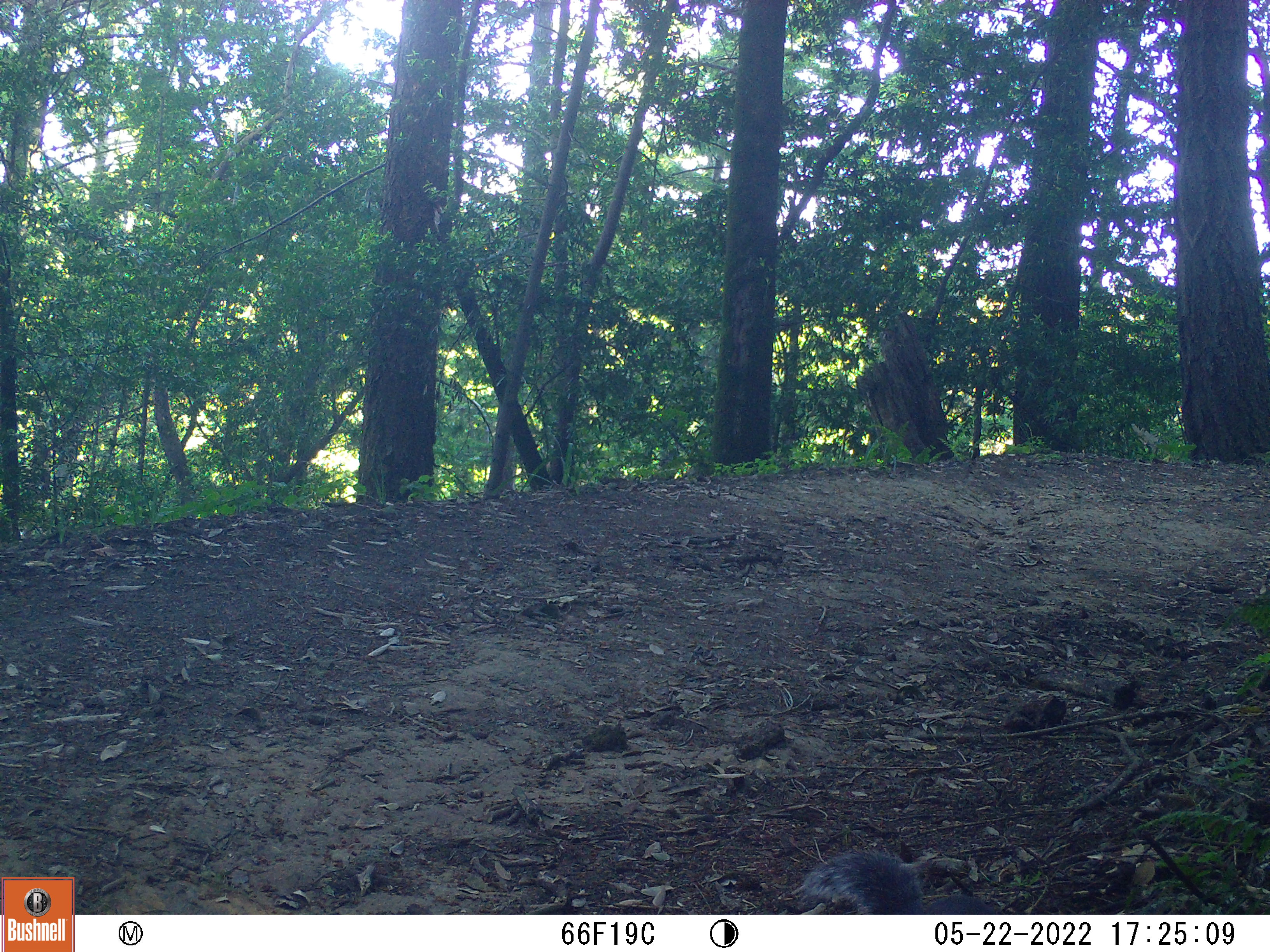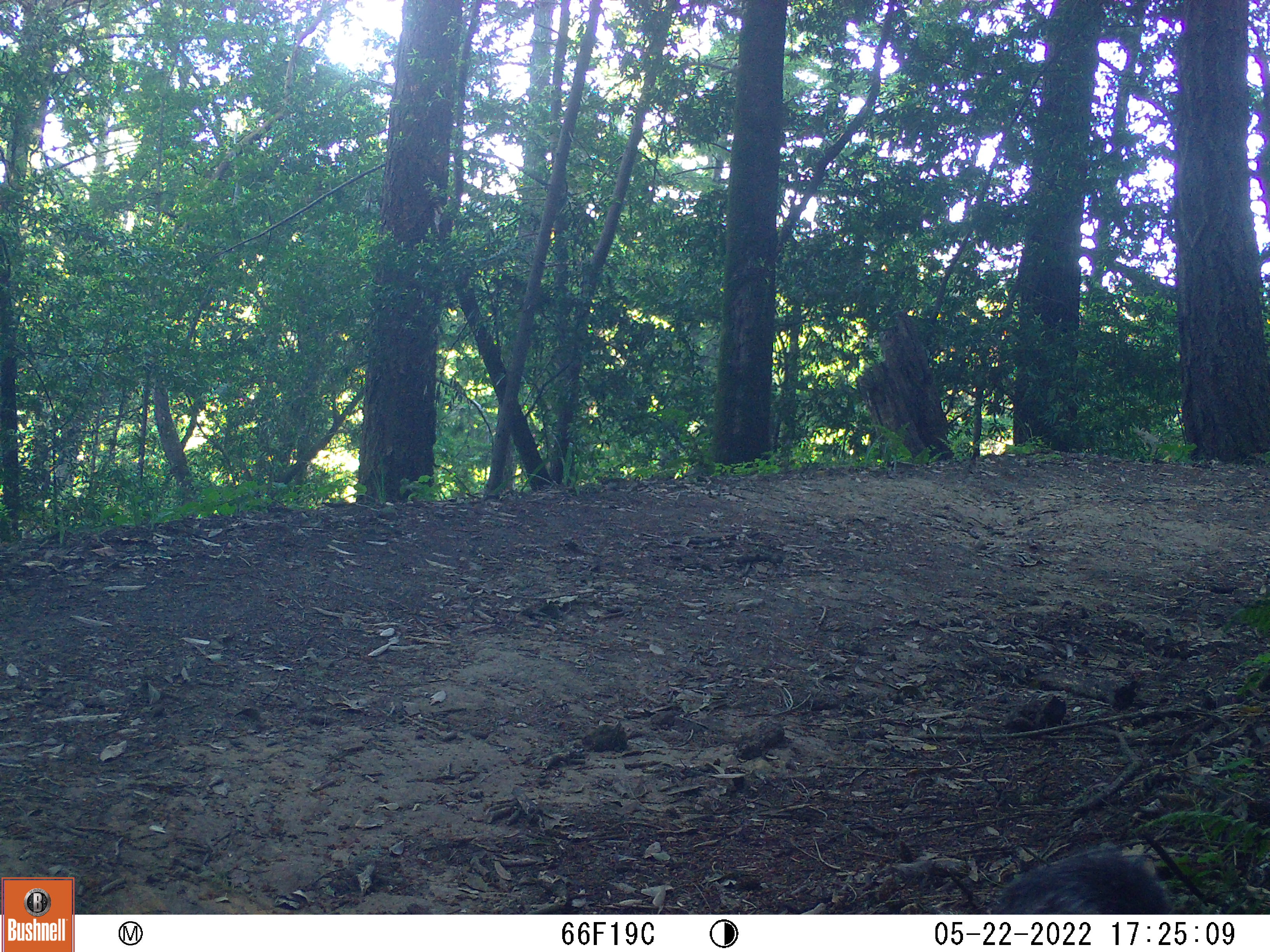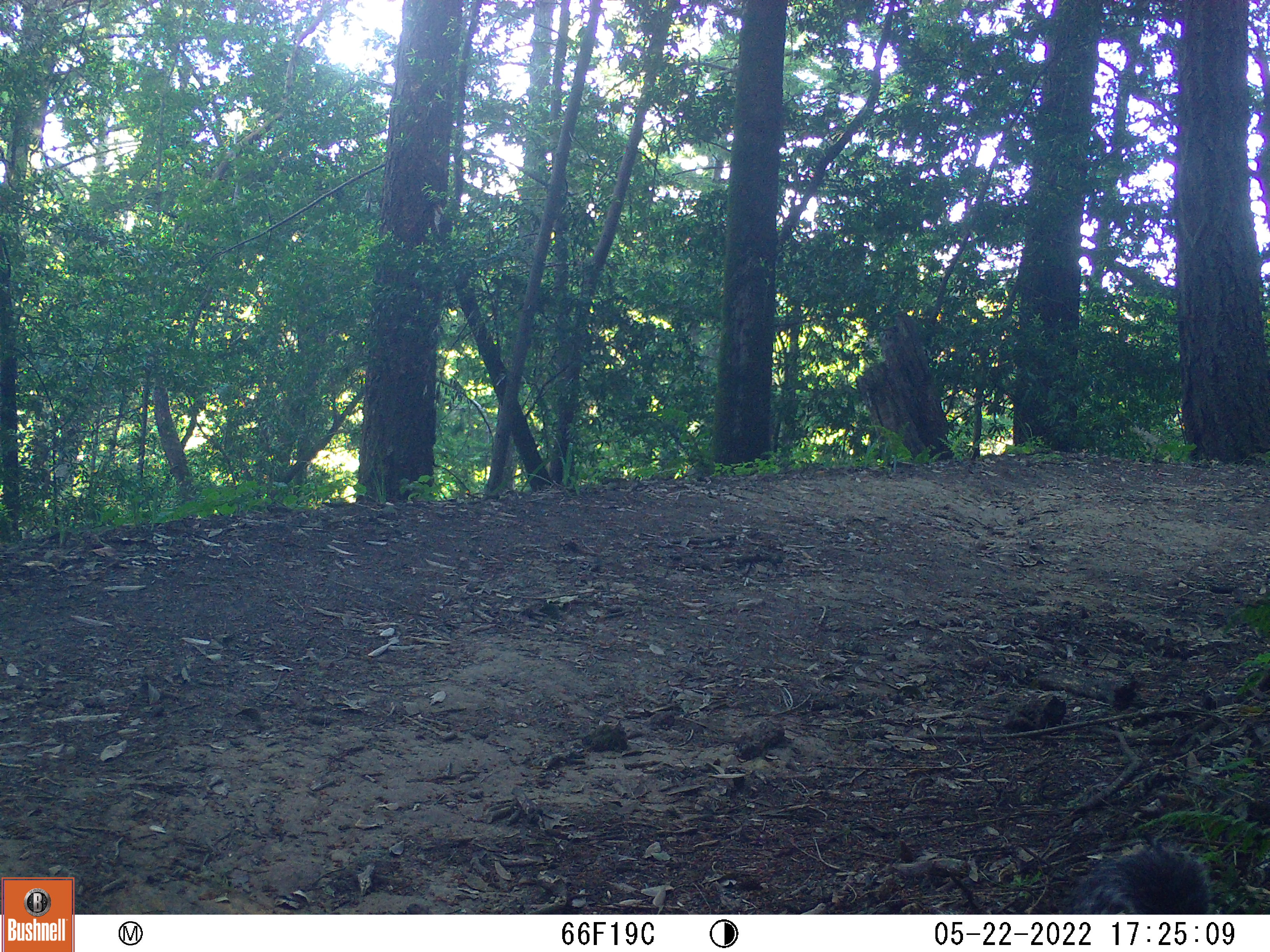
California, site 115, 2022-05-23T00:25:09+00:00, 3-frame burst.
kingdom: Animalia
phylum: Chordata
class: Mammalia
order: Rodentia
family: Sciuridae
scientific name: Sciuridae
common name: squirrel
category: unknown squirrel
Unknown squirrel (squirrel) (Sciuridae).